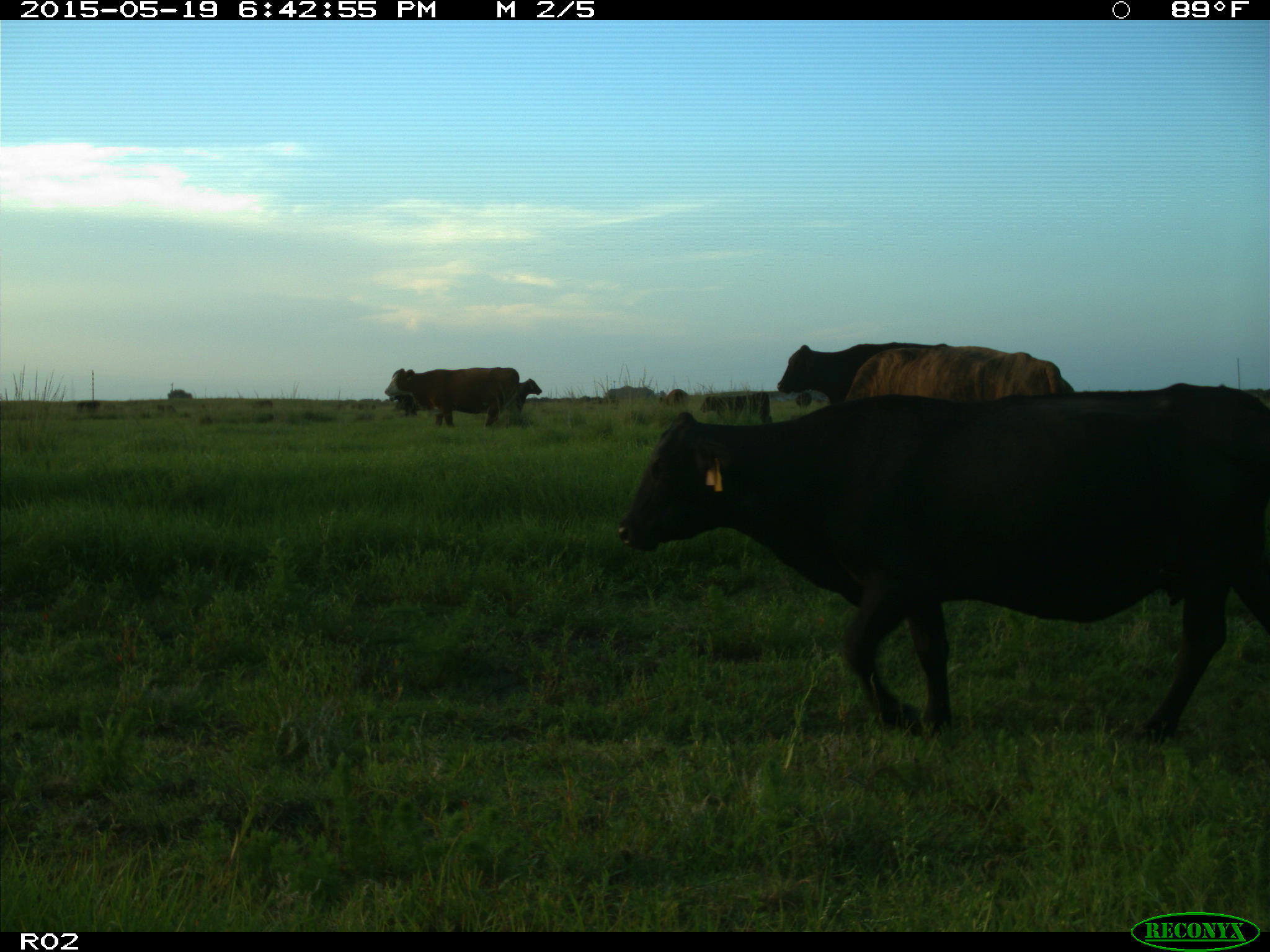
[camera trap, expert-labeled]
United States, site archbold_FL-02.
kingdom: Animalia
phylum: Chordata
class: Mammalia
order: Artiodactyla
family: Bovidae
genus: Bos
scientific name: Bos taurus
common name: domestic cow